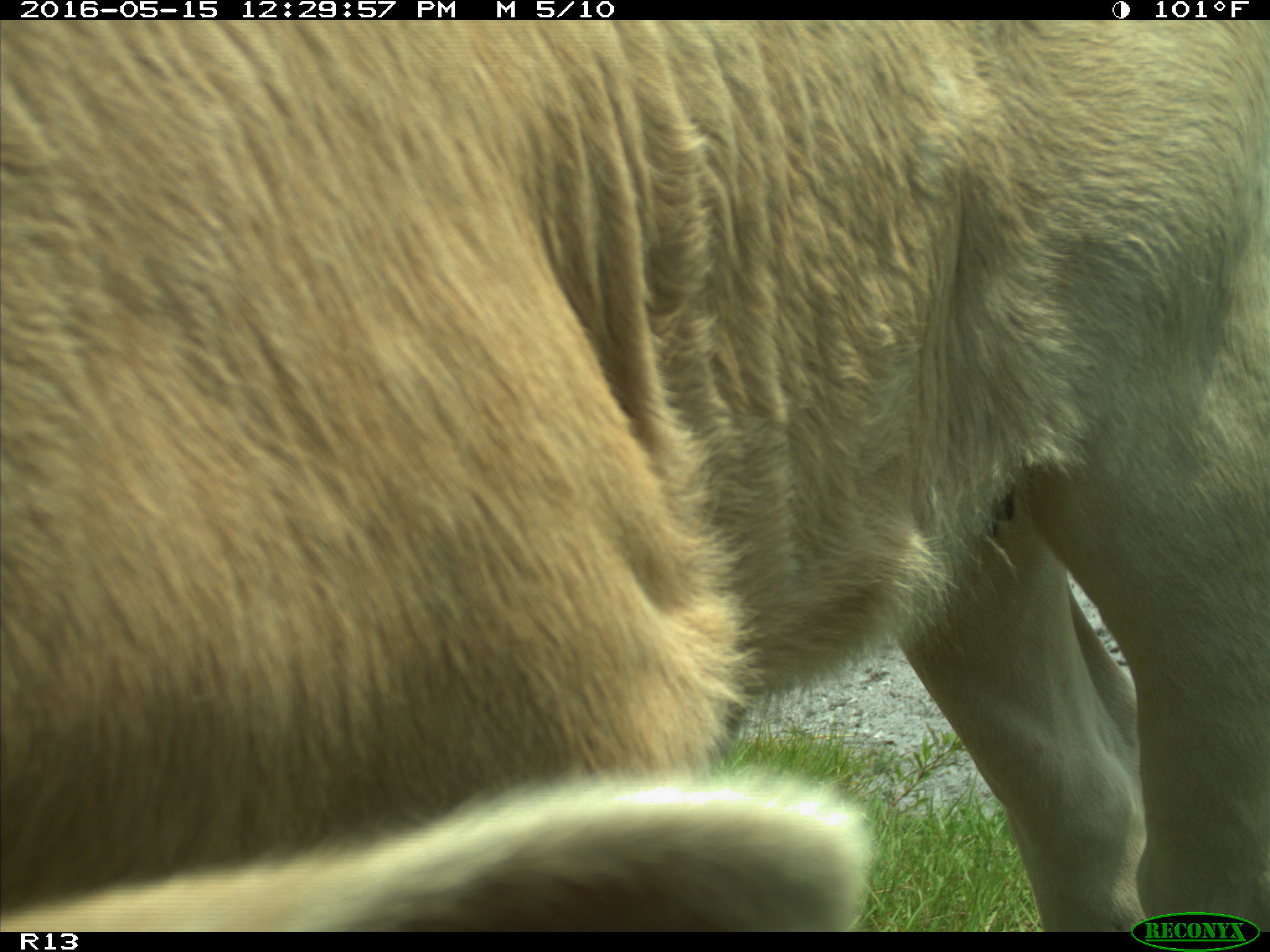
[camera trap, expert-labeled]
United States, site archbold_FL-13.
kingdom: Animalia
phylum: Chordata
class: Mammalia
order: Artiodactyla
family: Bovidae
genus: Bos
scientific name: Bos taurus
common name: domestic cow